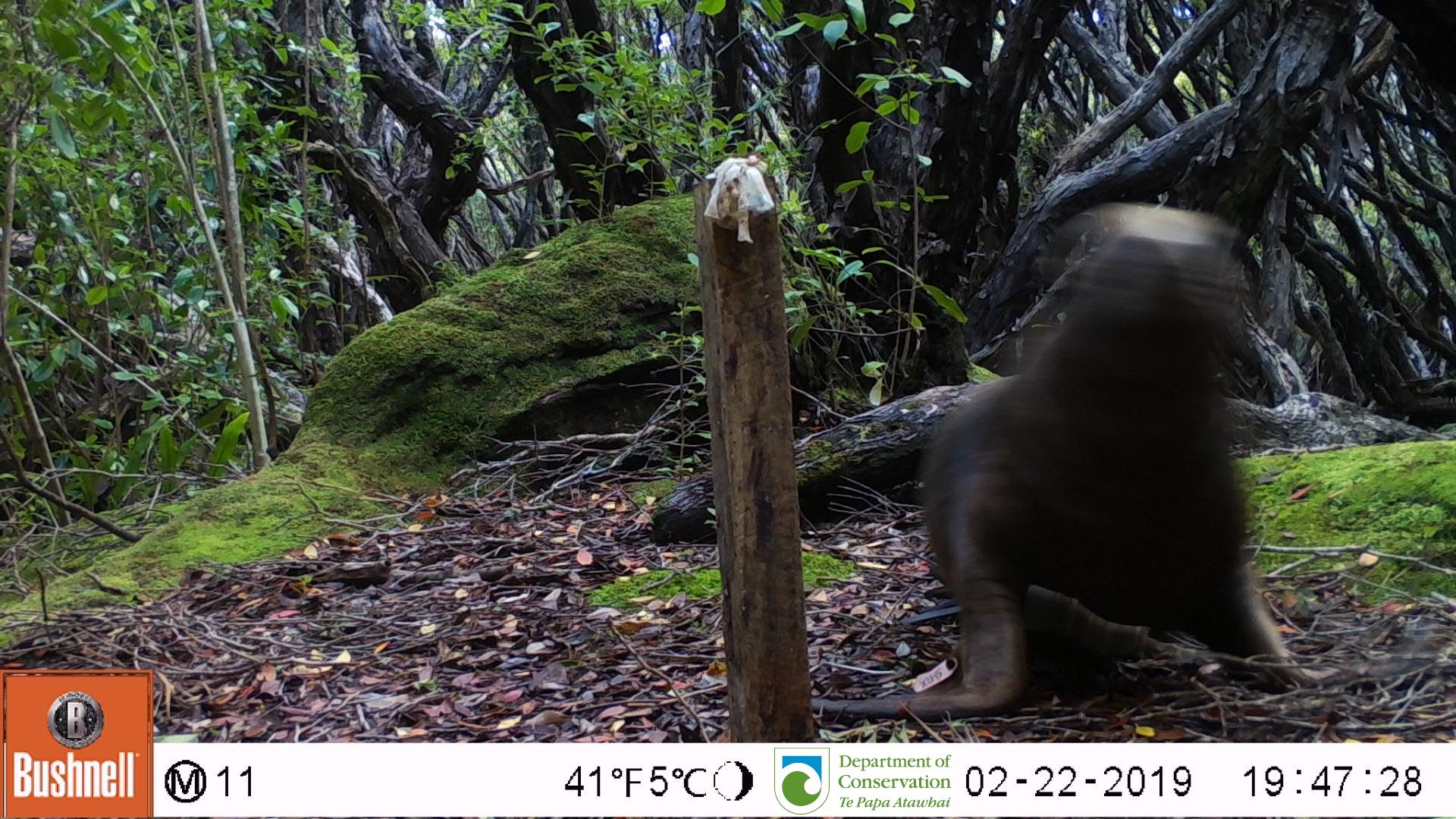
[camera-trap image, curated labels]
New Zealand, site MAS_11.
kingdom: Animalia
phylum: Chordata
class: Mammalia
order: Carnivora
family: Otariidae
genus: Phocarctos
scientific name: Phocarctos hookeri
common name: new zealand sea lion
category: sealion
Sealion (new zealand sea lion) (Phocarctos hookeri).